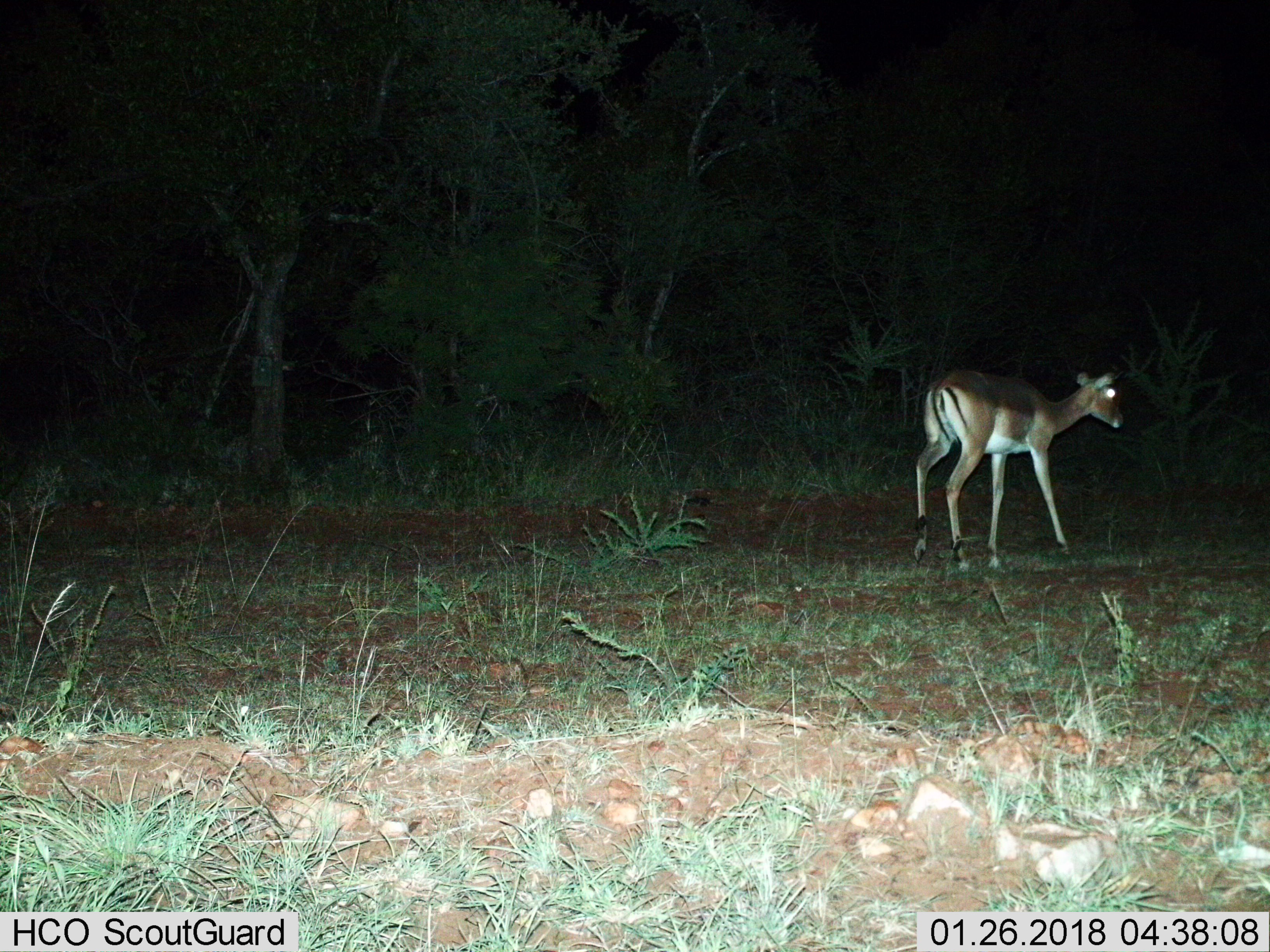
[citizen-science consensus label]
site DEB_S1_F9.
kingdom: Animalia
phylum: Chordata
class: Mammalia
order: Artiodactyla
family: Bovidae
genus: Aepyceros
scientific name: Aepyceros melampus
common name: impala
Impala (Aepyceros melampus), count 1. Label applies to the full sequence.